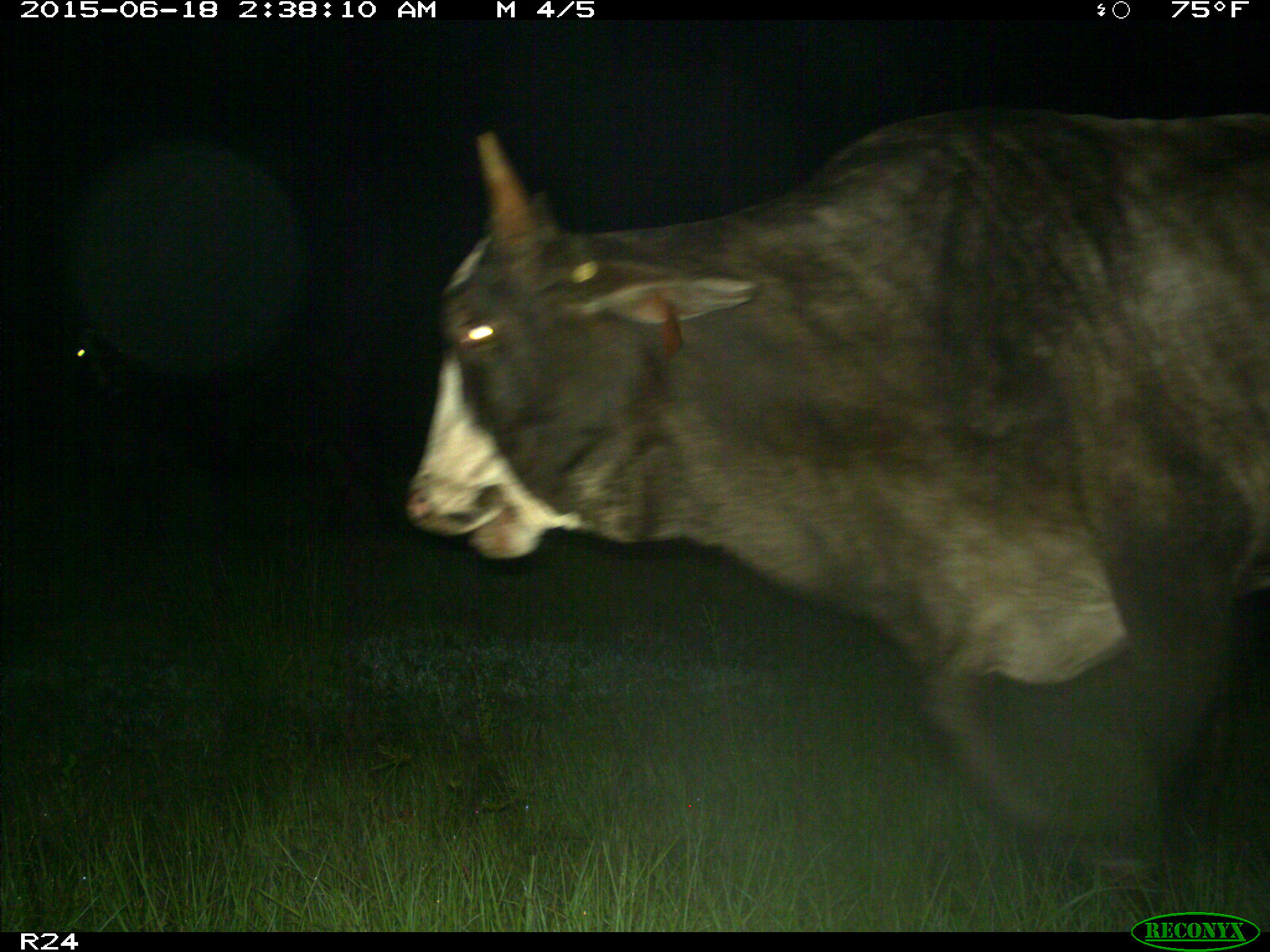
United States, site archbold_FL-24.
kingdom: Animalia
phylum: Chordata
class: Mammalia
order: Artiodactyla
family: Bovidae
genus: Bos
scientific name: Bos taurus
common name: domestic cow